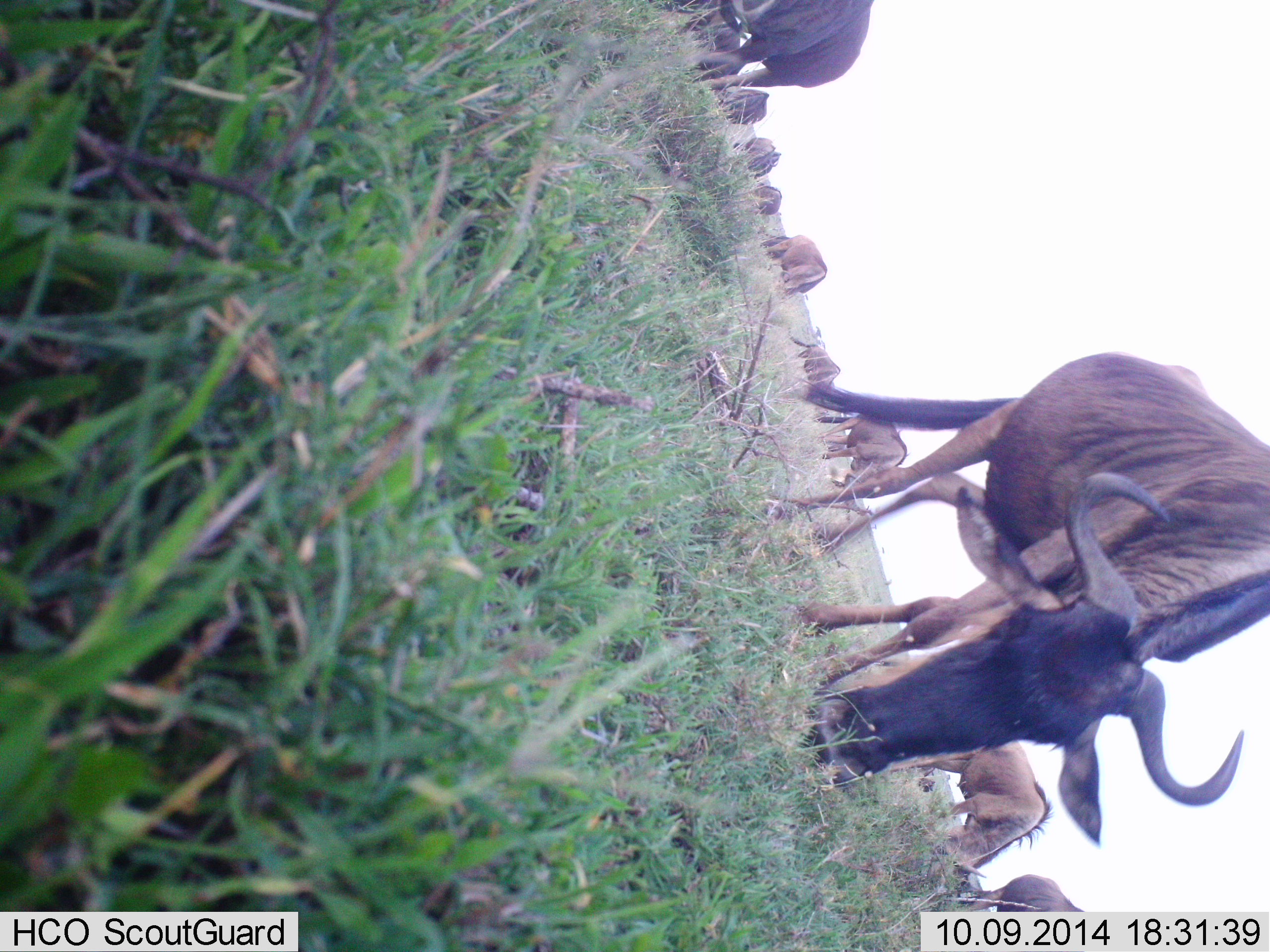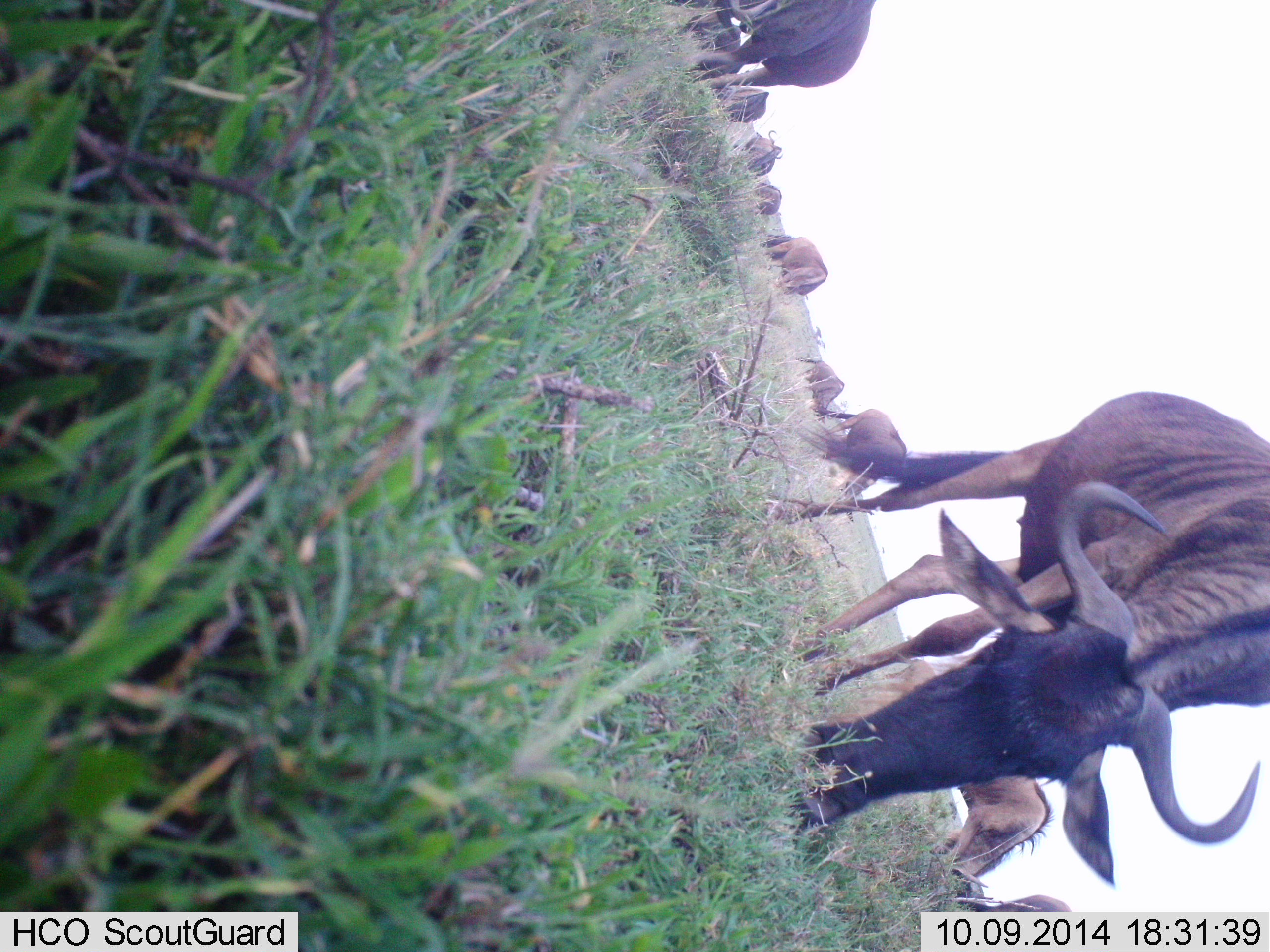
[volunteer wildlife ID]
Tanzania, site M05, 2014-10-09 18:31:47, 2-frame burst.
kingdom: Animalia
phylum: Chordata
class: Mammalia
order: Artiodactyla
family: Bovidae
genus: Connochaetes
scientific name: Connochaetes taurinus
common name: blue wildebeest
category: wildebeest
Wildebeest (blue wildebeest) (Connochaetes taurinus), count 11-50. Behavior (volunteer vote fractions): standing 30%, resting 0%, moving 30%, interacting 0%. Young present (vote fraction): 0%. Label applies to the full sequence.